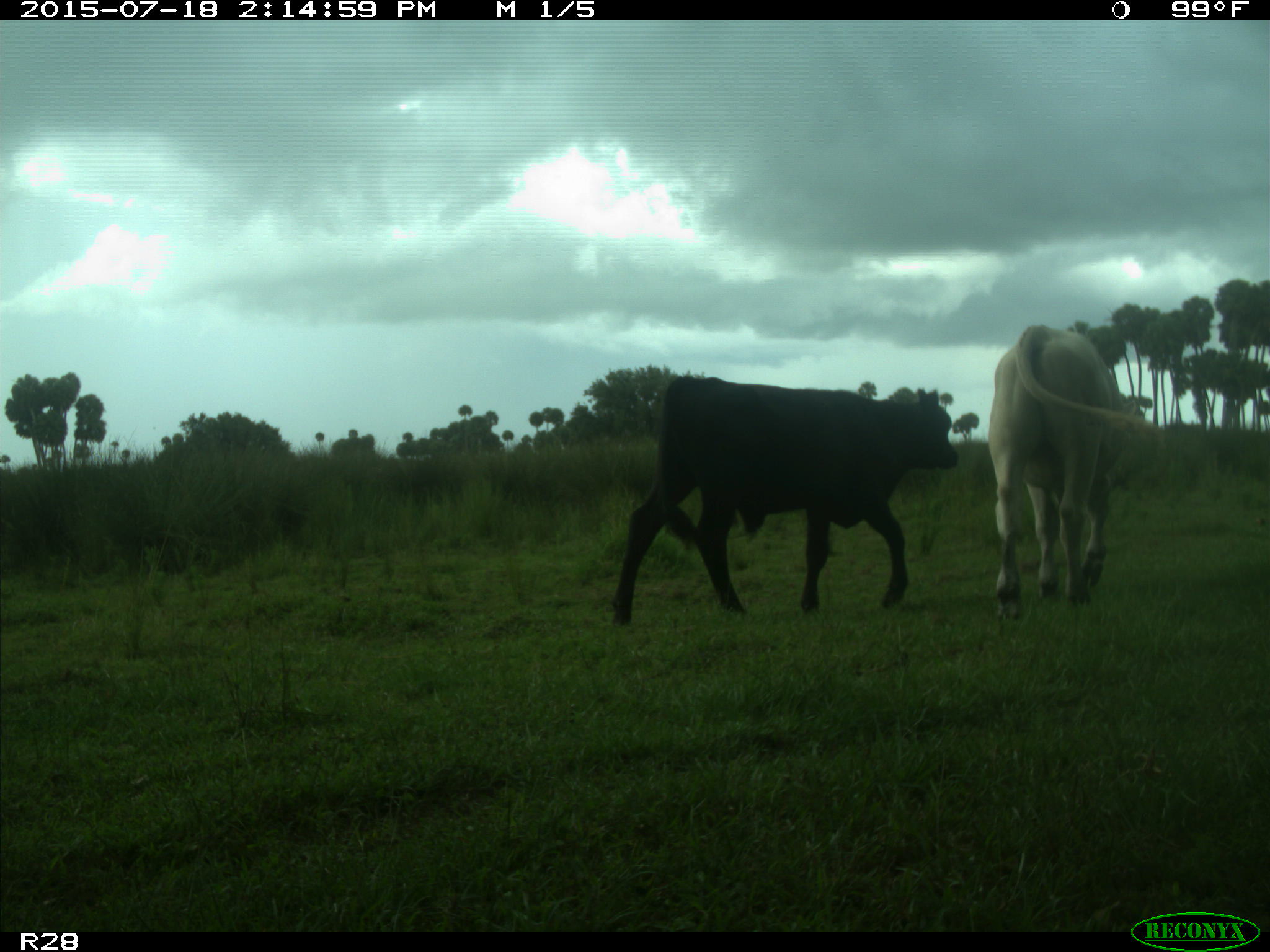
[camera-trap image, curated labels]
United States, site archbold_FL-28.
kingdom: Animalia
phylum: Chordata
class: Mammalia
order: Artiodactyla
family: Bovidae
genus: Bos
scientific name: Bos taurus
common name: domestic cow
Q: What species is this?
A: Bos taurus (domestic cow).